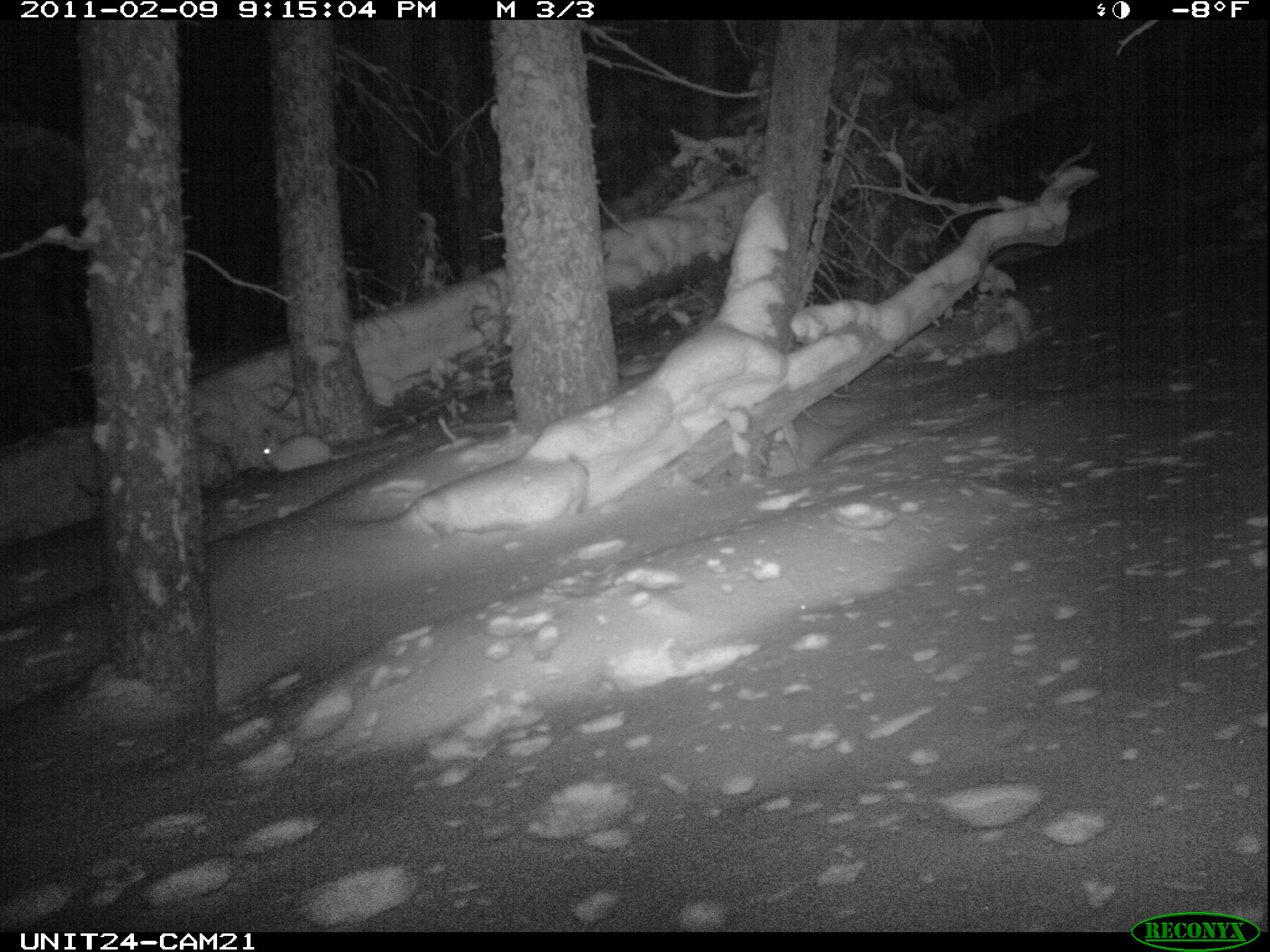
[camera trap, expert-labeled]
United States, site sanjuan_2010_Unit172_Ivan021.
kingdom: Animalia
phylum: Chordata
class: Mammalia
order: Lagomorpha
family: Leporidae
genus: Lepus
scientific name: Lepus americanus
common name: snowshoe hare